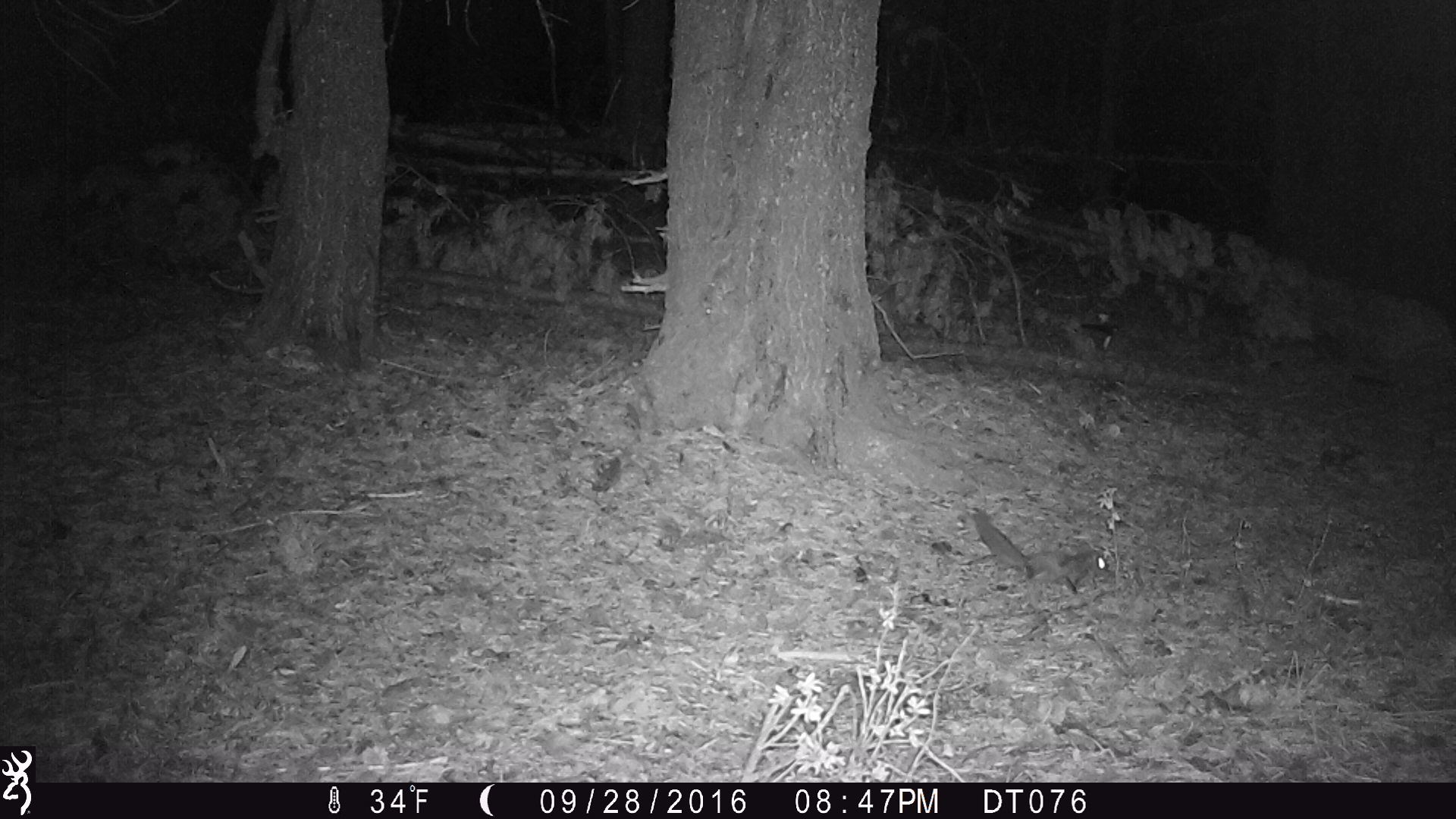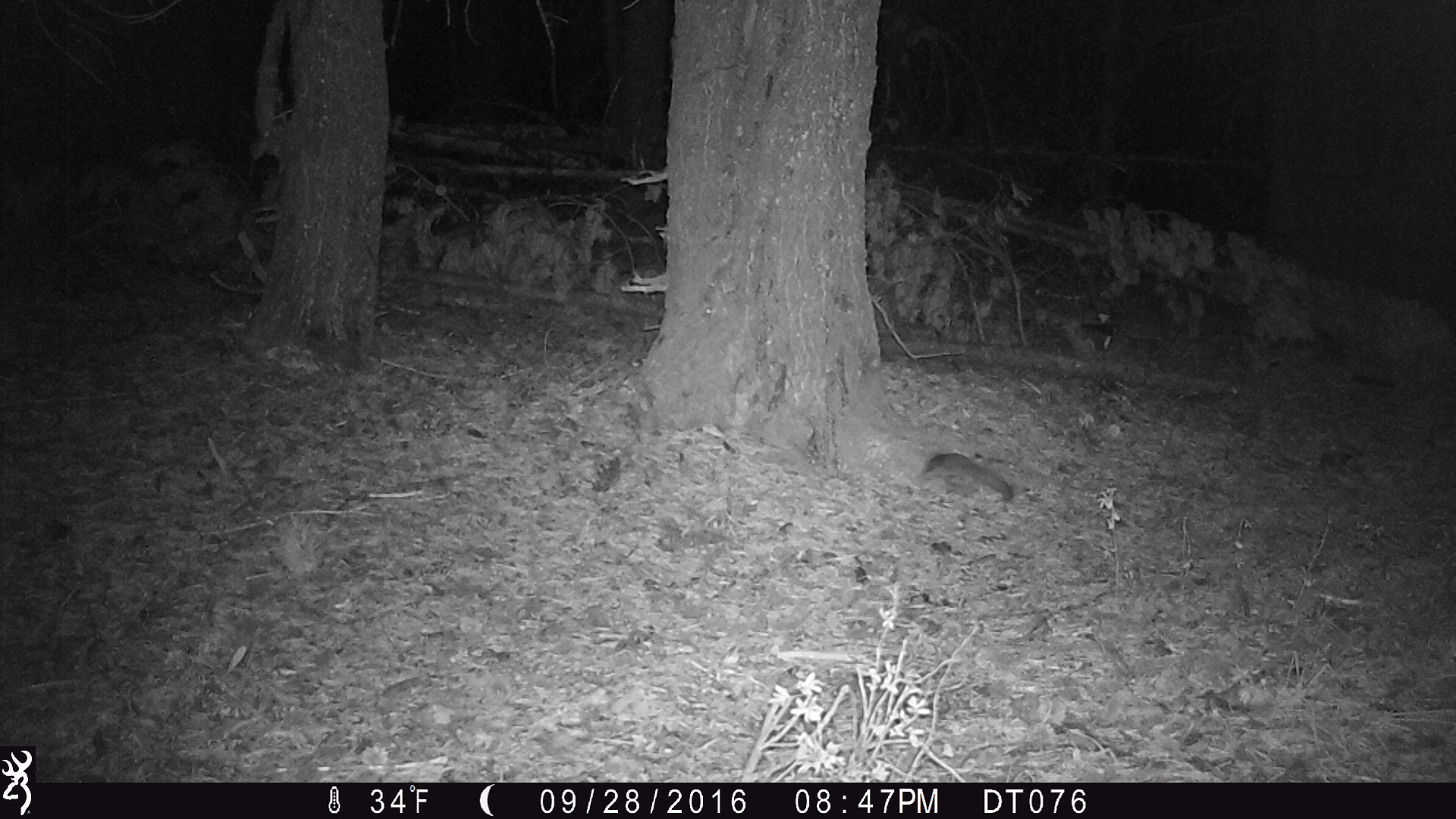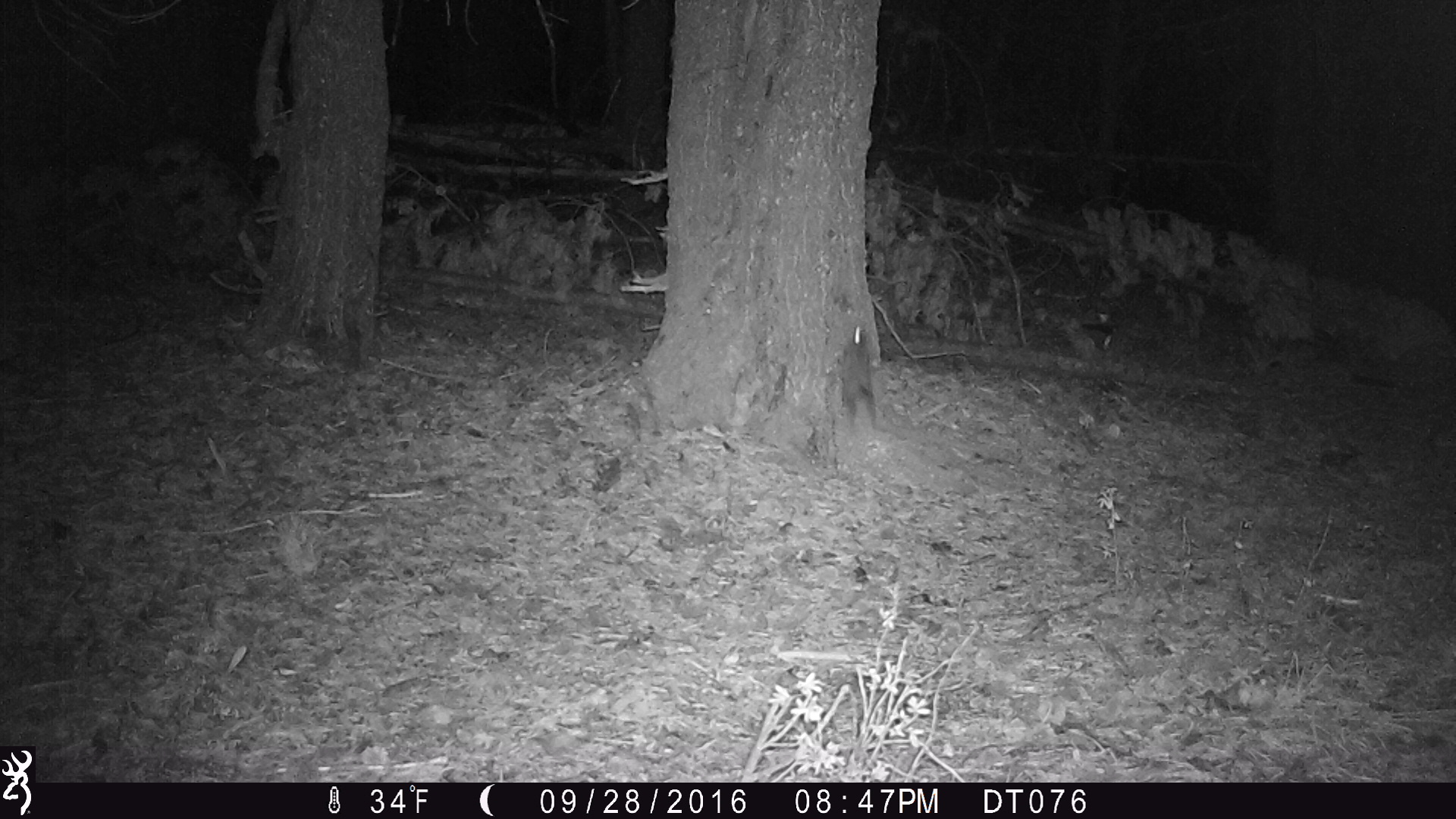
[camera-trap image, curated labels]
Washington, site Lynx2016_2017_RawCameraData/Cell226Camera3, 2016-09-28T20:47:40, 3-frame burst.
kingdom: Animalia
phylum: Chordata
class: Mammalia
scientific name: Mammalia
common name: small mammal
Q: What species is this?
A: Small mammal (Mammalia).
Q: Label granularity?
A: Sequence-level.